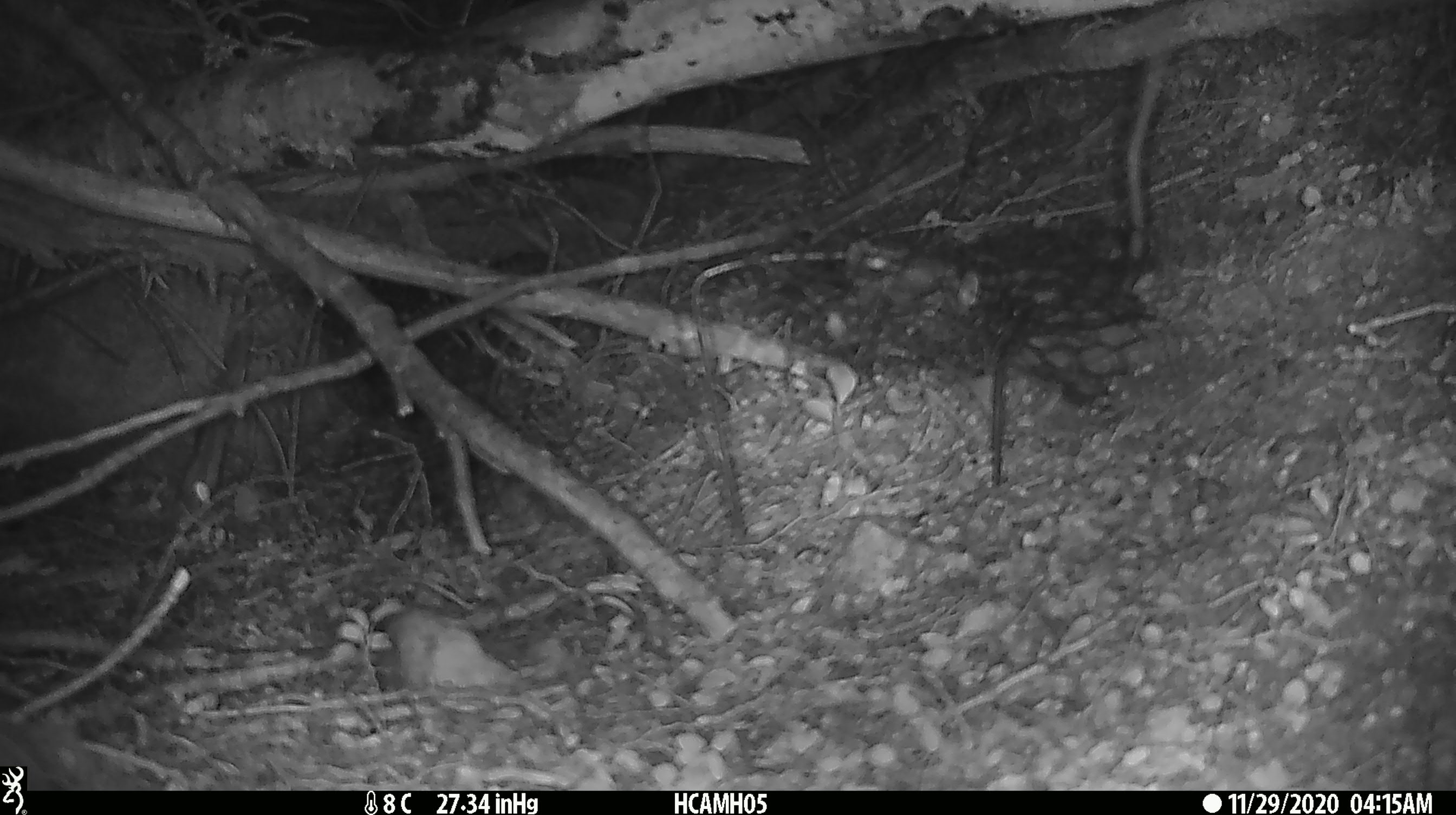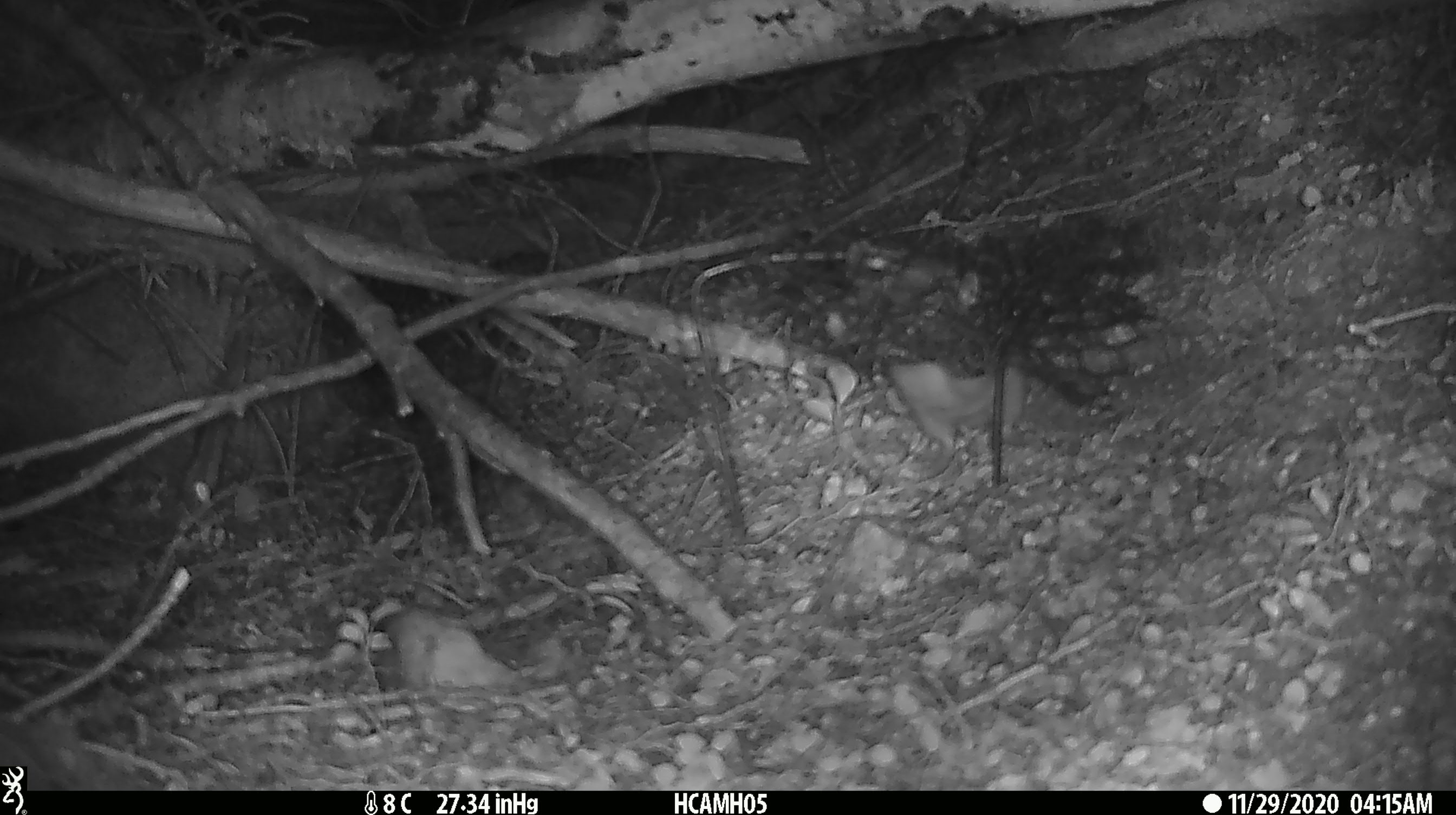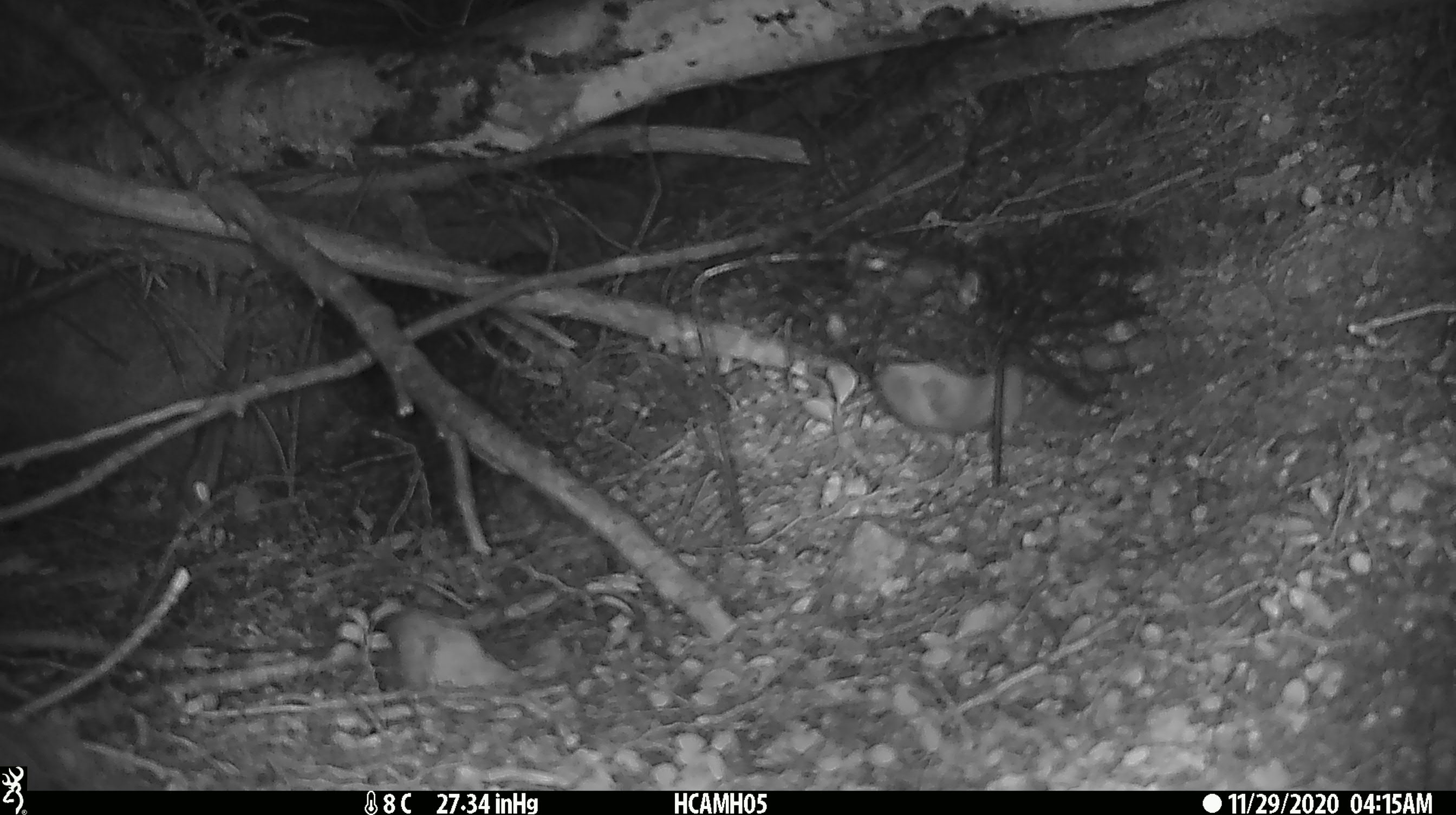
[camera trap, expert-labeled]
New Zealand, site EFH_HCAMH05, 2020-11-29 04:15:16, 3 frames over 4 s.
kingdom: Animalia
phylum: Chordata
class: Mammalia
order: Rodentia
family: Muridae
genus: Rattus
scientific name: Rattus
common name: rat